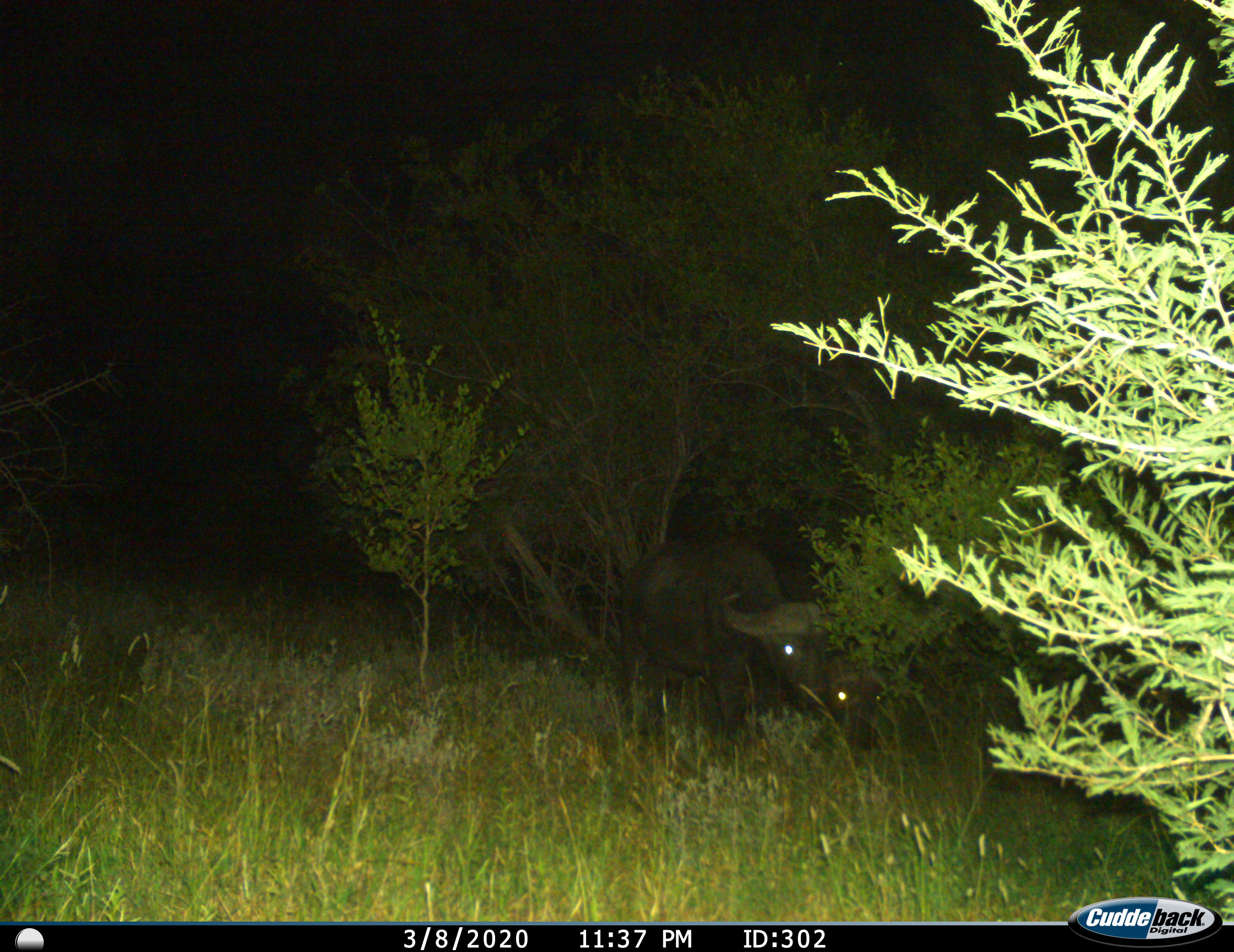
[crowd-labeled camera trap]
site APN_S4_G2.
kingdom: Animalia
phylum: Chordata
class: Mammalia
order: Artiodactyla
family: Bovidae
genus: Syncerus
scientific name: Syncerus caffer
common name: african buffalo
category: buffalo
Buffalo (african buffalo) (Syncerus caffer), count 2. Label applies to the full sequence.